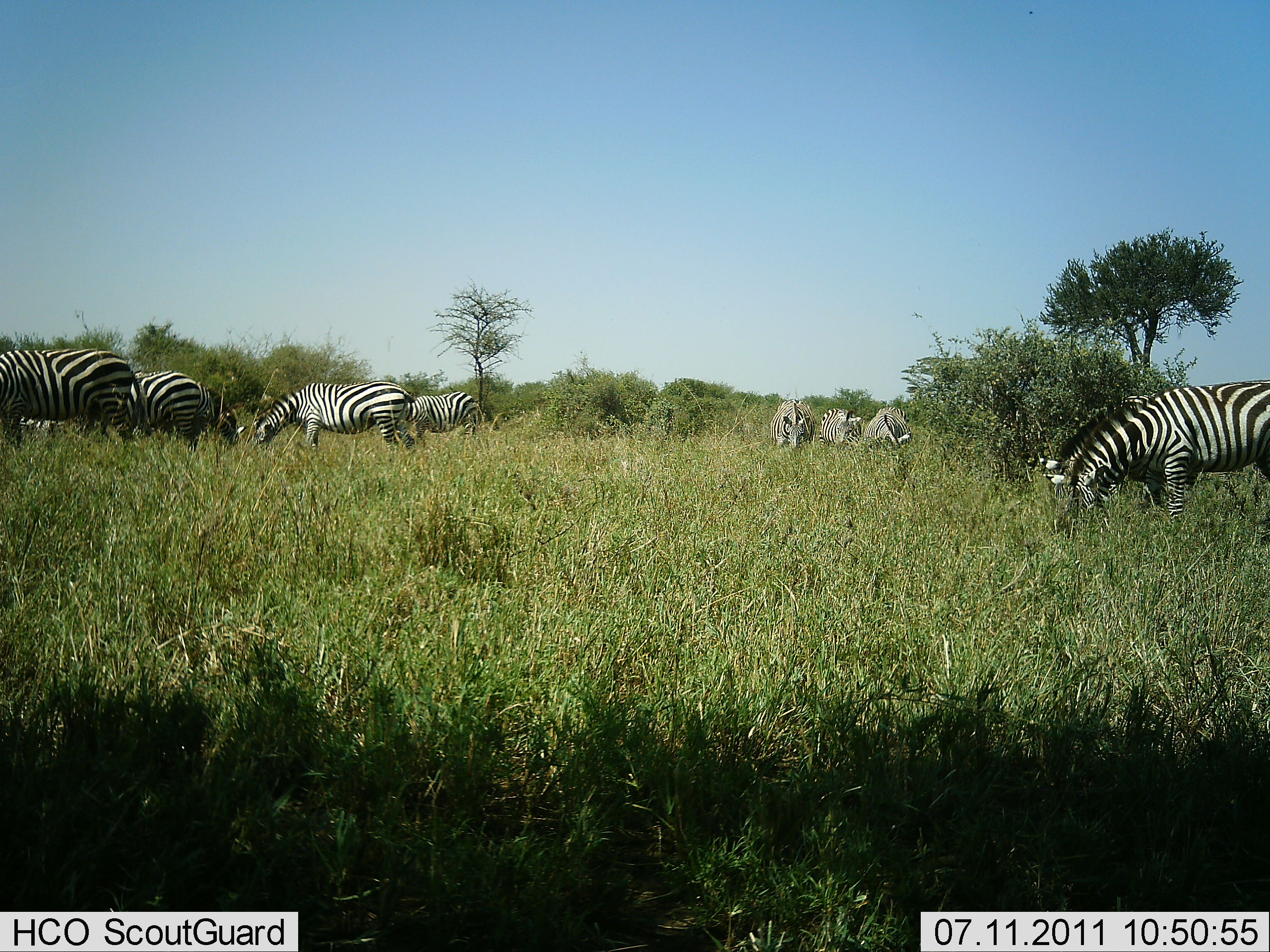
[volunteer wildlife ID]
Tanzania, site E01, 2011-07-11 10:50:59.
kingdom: Animalia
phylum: Chordata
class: Mammalia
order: Perissodactyla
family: Equidae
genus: Equus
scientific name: Equus quagga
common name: plains zebra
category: zebra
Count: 9.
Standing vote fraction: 55%.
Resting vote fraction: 0%.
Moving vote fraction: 0%.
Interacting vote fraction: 0%.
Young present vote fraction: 0%.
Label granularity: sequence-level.